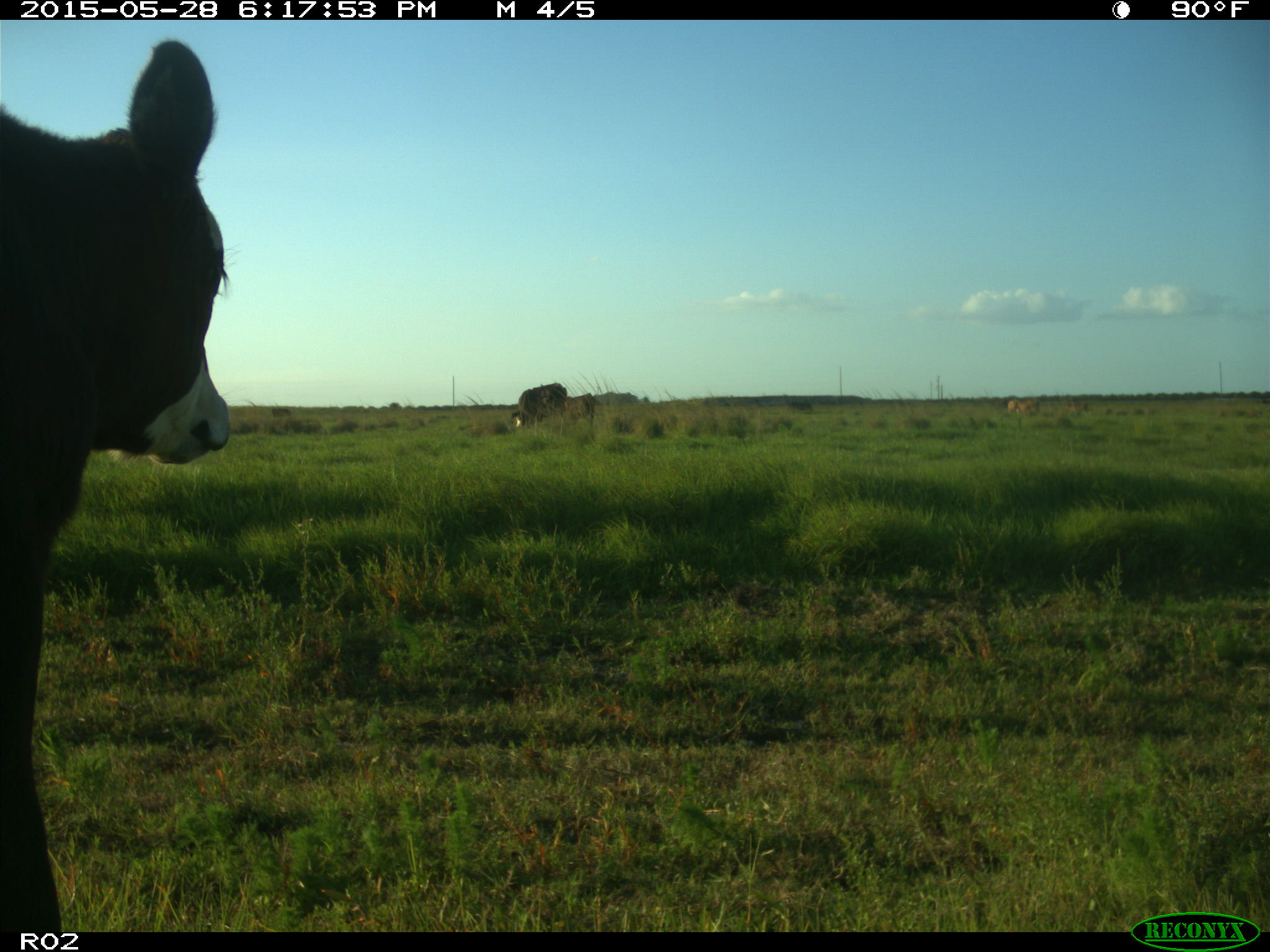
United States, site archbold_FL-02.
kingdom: Animalia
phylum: Chordata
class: Mammalia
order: Artiodactyla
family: Bovidae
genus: Bos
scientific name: Bos taurus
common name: domestic cow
Bos taurus (domestic cow).